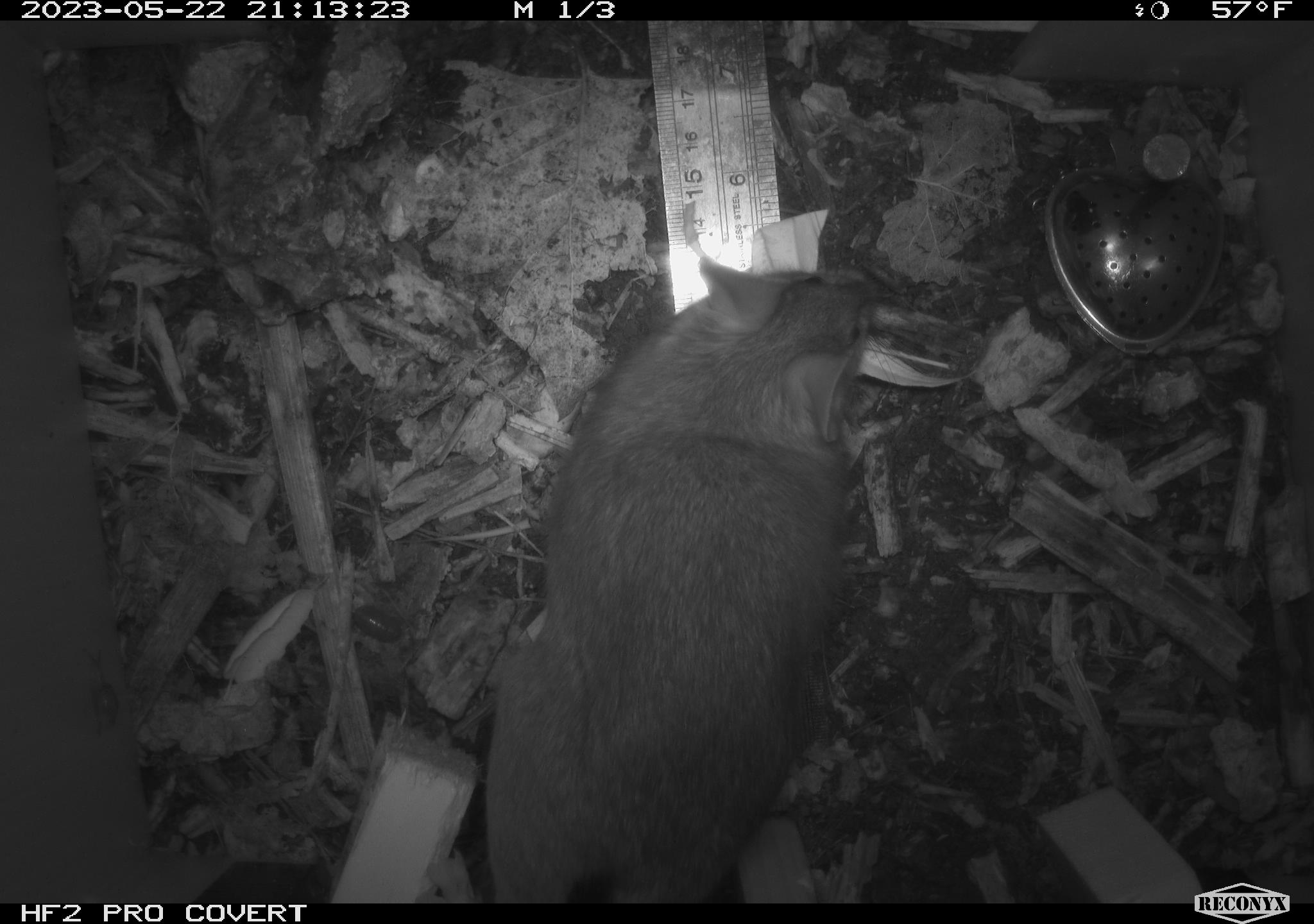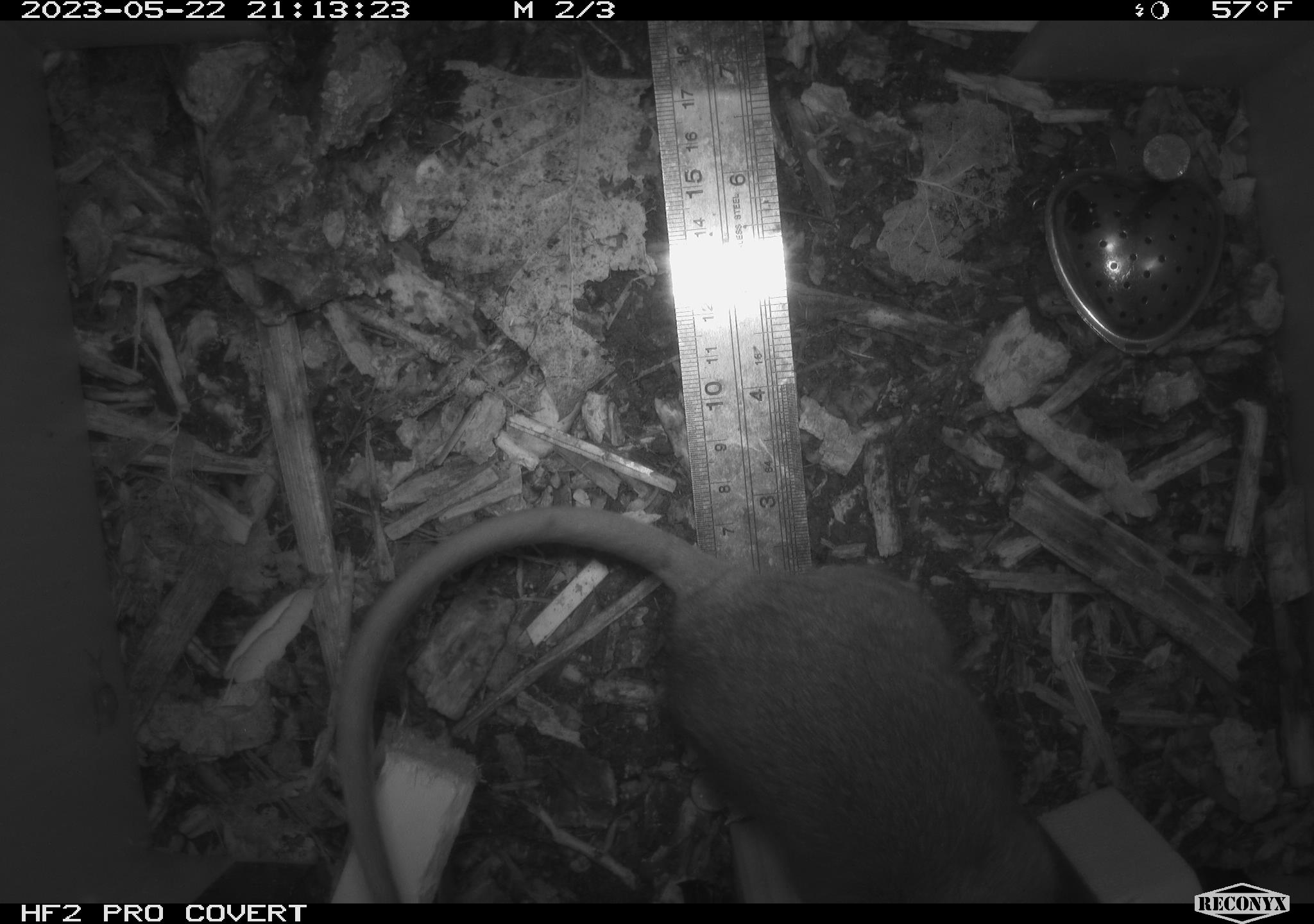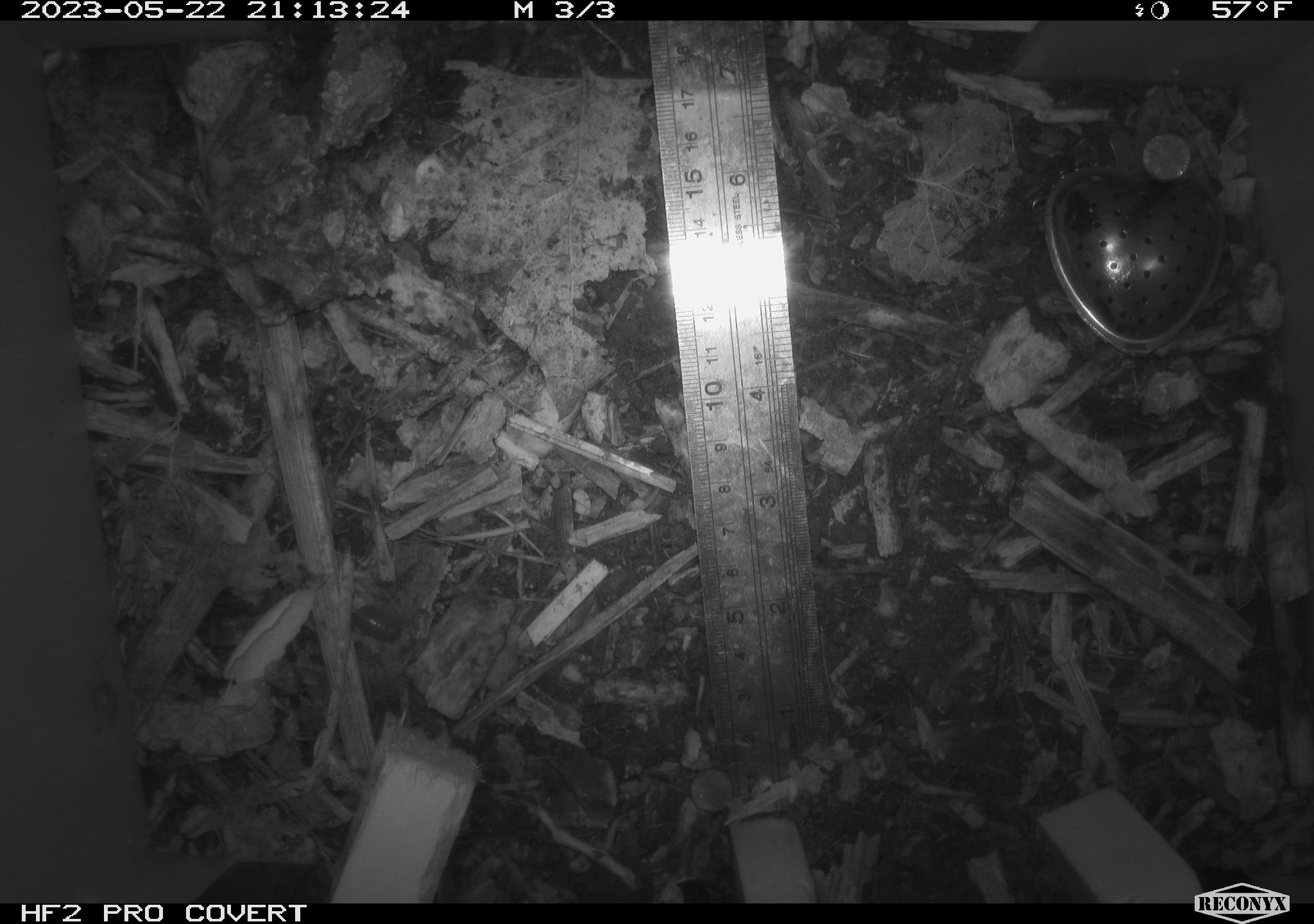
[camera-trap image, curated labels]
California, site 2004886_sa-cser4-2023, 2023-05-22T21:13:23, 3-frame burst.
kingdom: Animalia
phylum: Chordata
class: Mammalia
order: Rodentia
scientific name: Rodentia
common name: woodrat or rat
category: woodrat or rat species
Woodrat or rat species (woodrat or rat) (Rodentia).